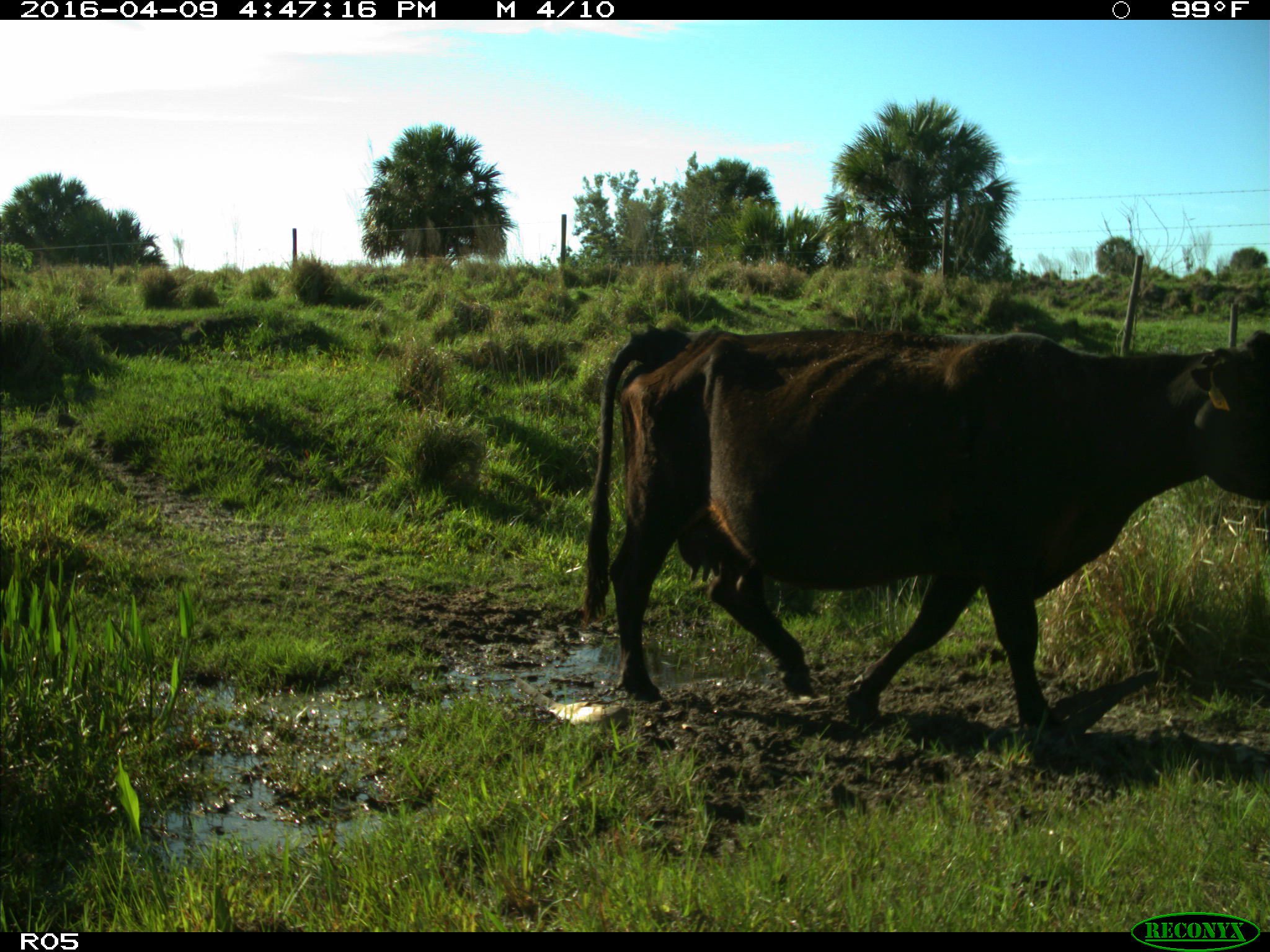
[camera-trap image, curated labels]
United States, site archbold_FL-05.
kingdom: Animalia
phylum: Chordata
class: Mammalia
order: Artiodactyla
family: Bovidae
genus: Bos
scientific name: Bos taurus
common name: domestic cow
Bos taurus (domestic cow).